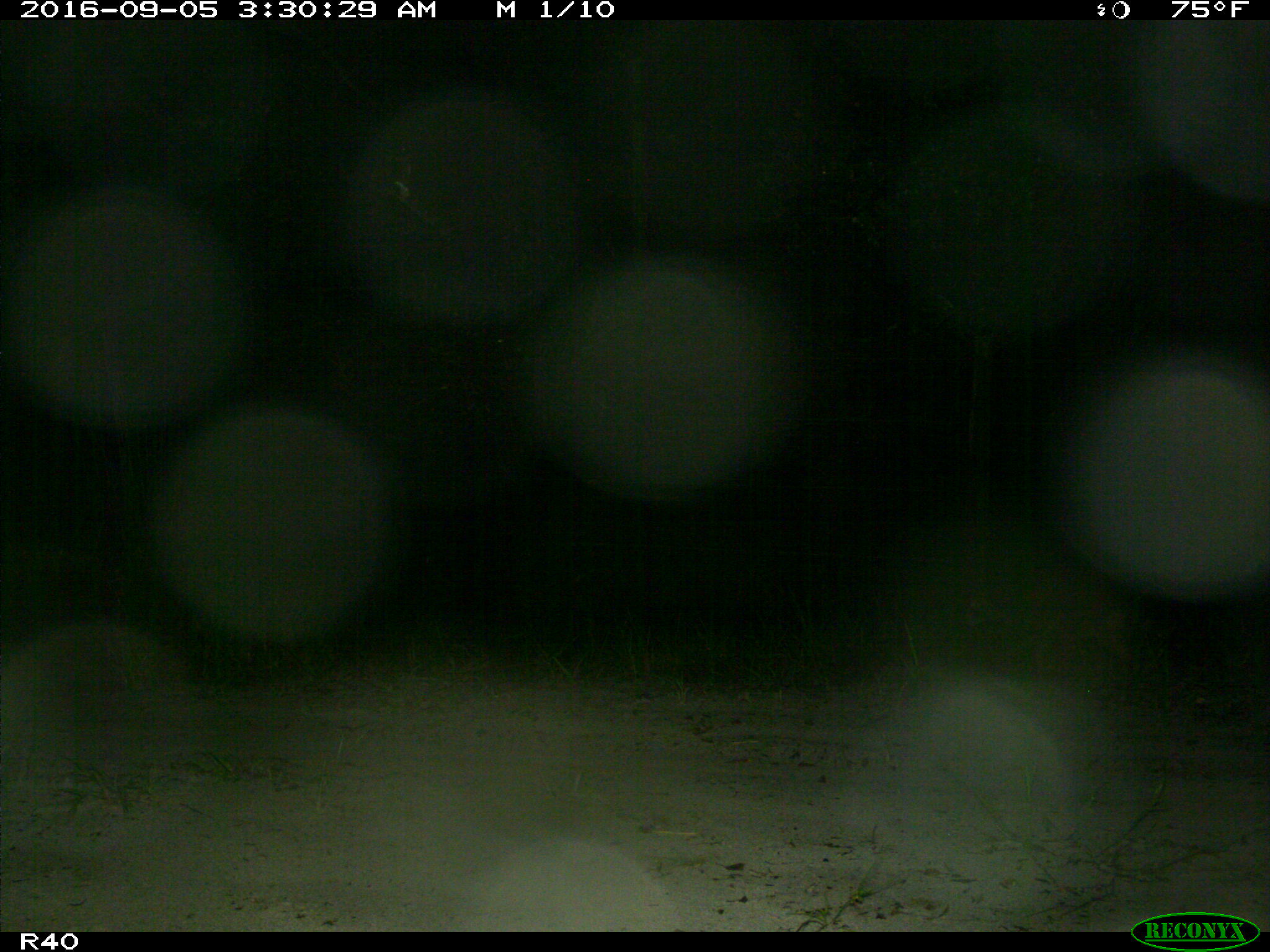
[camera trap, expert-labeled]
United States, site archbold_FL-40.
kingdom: Animalia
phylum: Chordata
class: Mammalia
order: Carnivora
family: Procyonidae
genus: Procyon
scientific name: Procyon lotor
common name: common raccoon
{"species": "Procyon lotor (common raccoon)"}